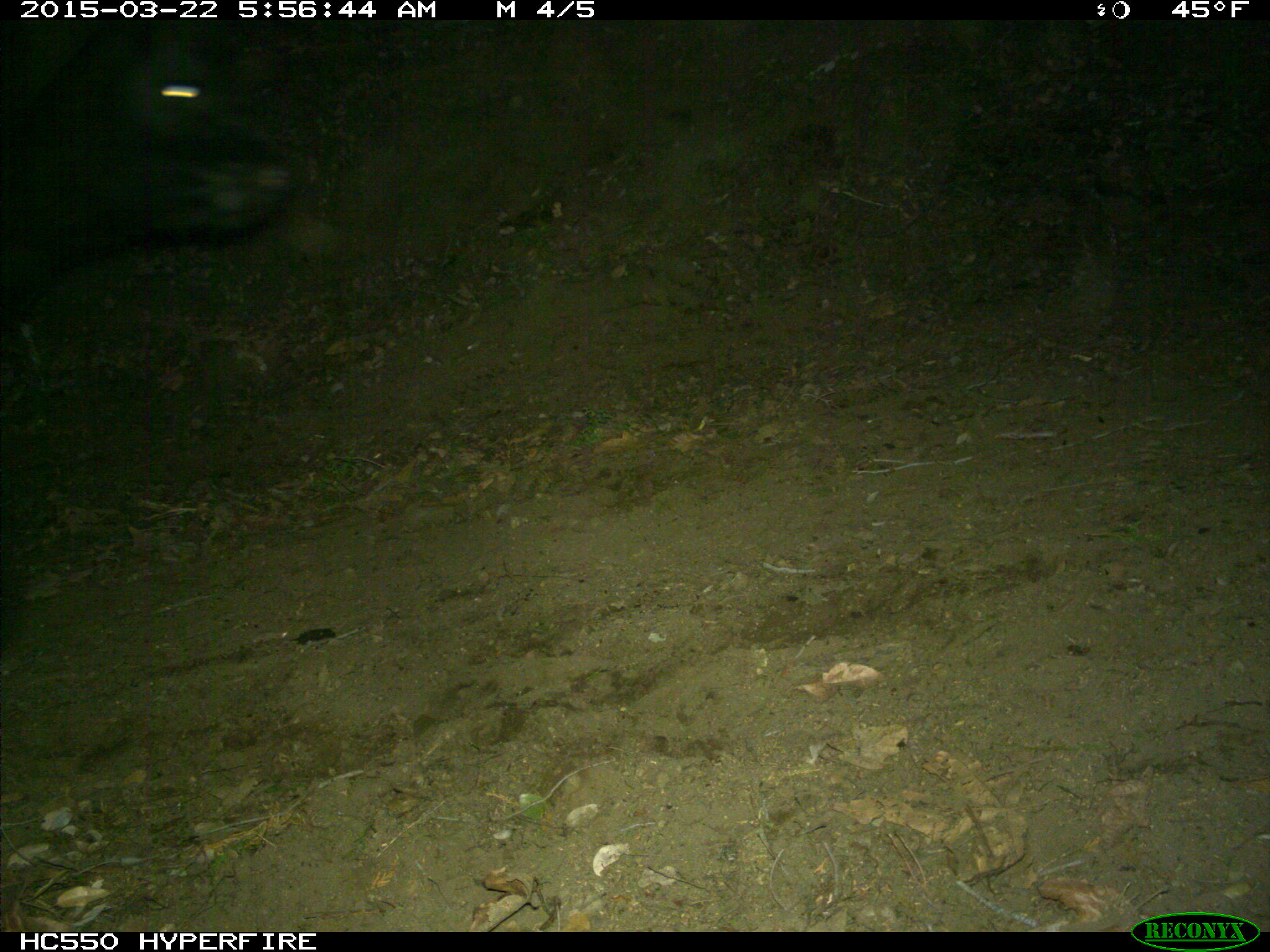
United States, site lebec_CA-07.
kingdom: Animalia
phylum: Chordata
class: Mammalia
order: Artiodactyla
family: Bovidae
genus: Bos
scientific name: Bos taurus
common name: domestic cow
Bos taurus (domestic cow).